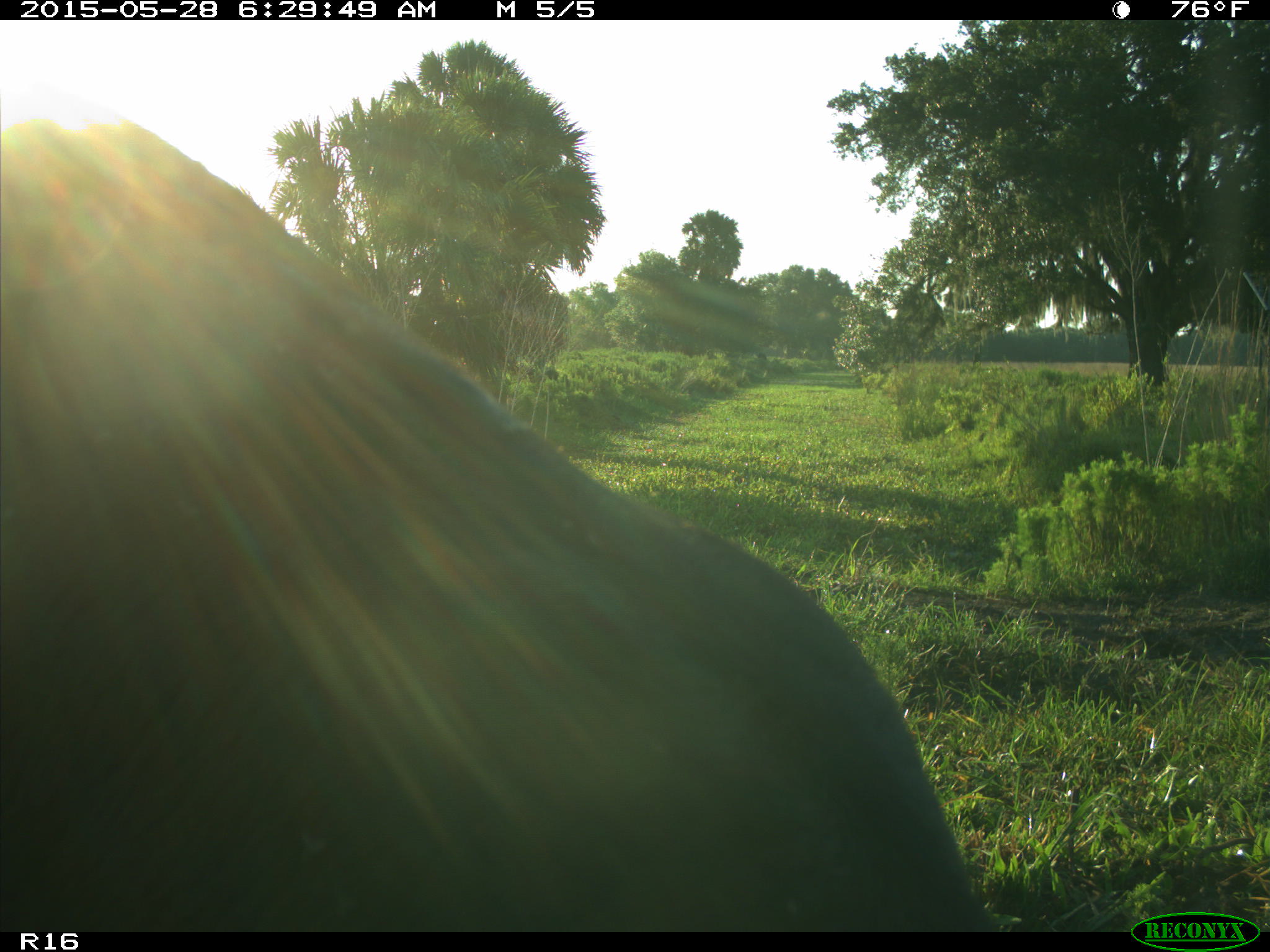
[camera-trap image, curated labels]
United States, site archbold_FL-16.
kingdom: Animalia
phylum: Chordata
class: Mammalia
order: Artiodactyla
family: Bovidae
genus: Bos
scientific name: Bos taurus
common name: domestic cow